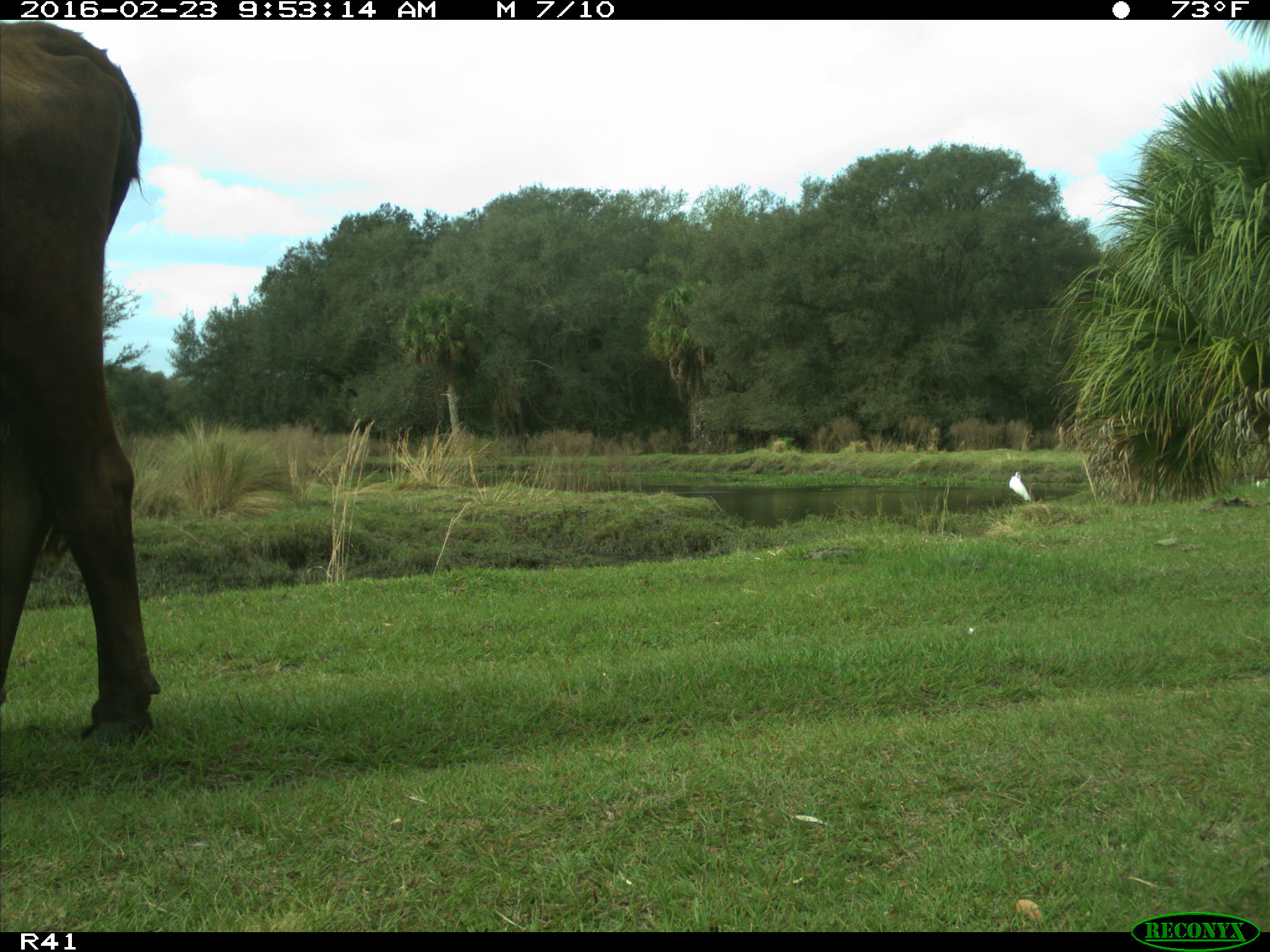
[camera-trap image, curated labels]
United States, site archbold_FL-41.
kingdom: Animalia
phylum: Chordata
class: Mammalia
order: Artiodactyla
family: Bovidae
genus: Bos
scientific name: Bos taurus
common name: domestic cow